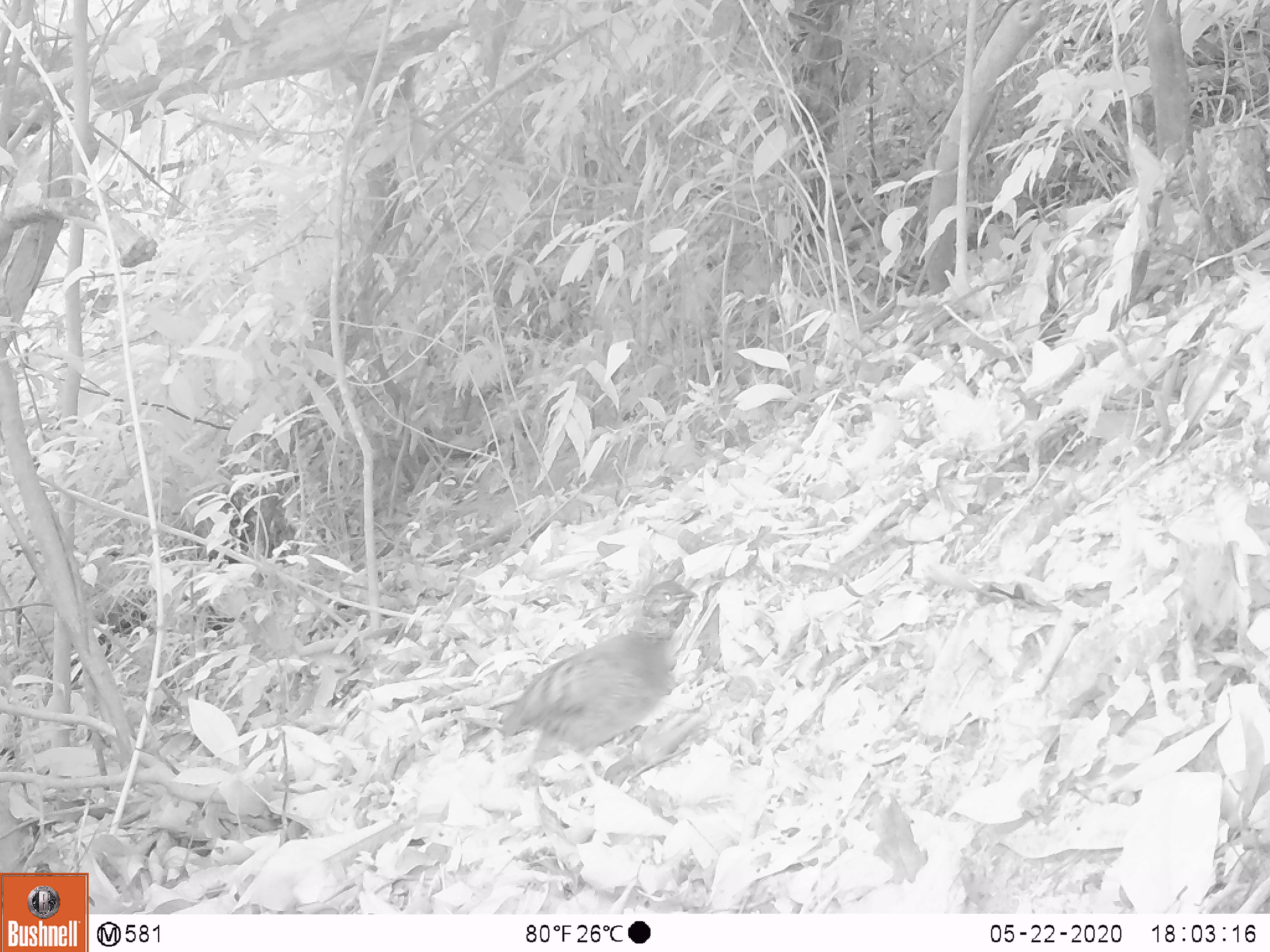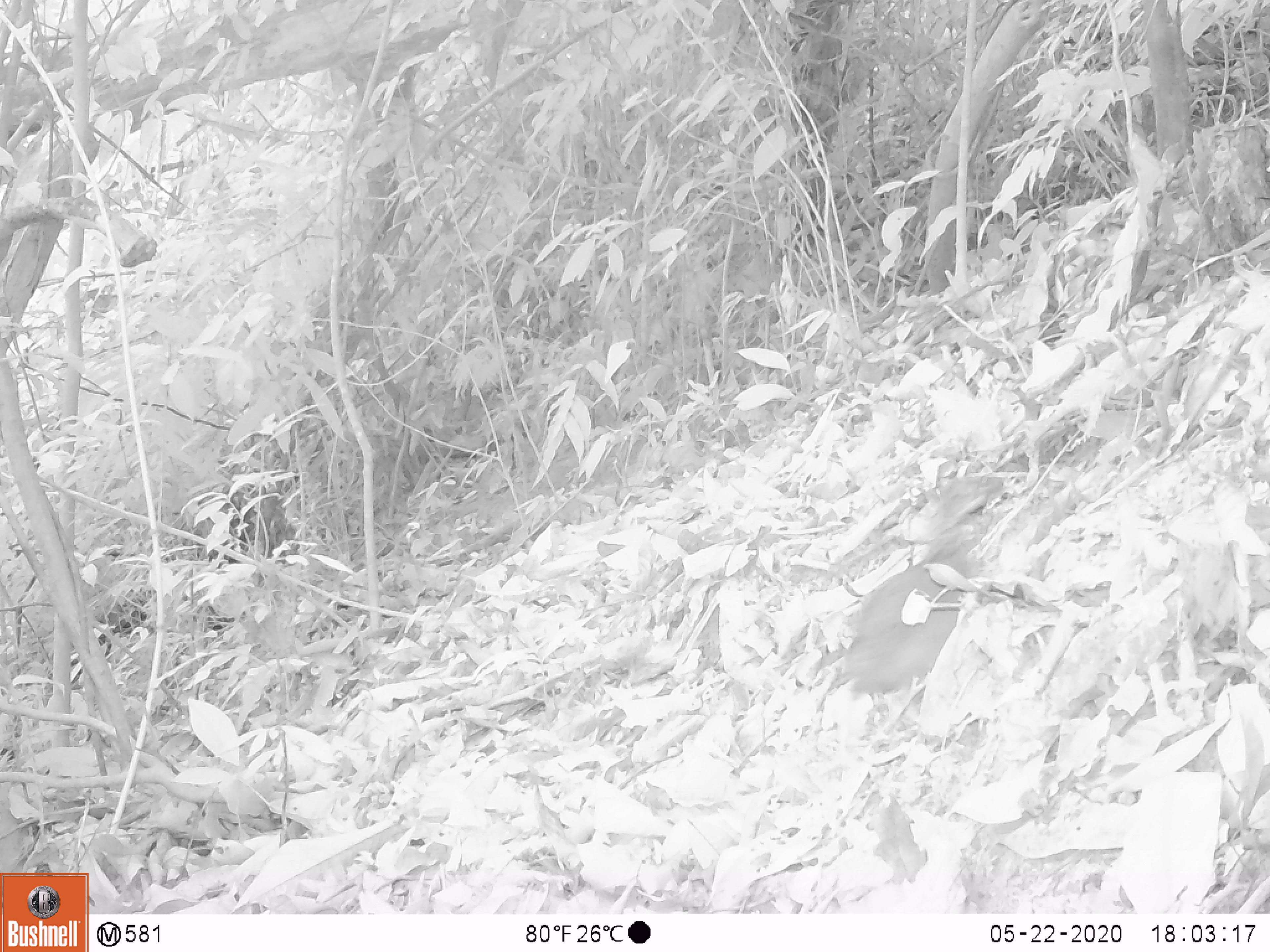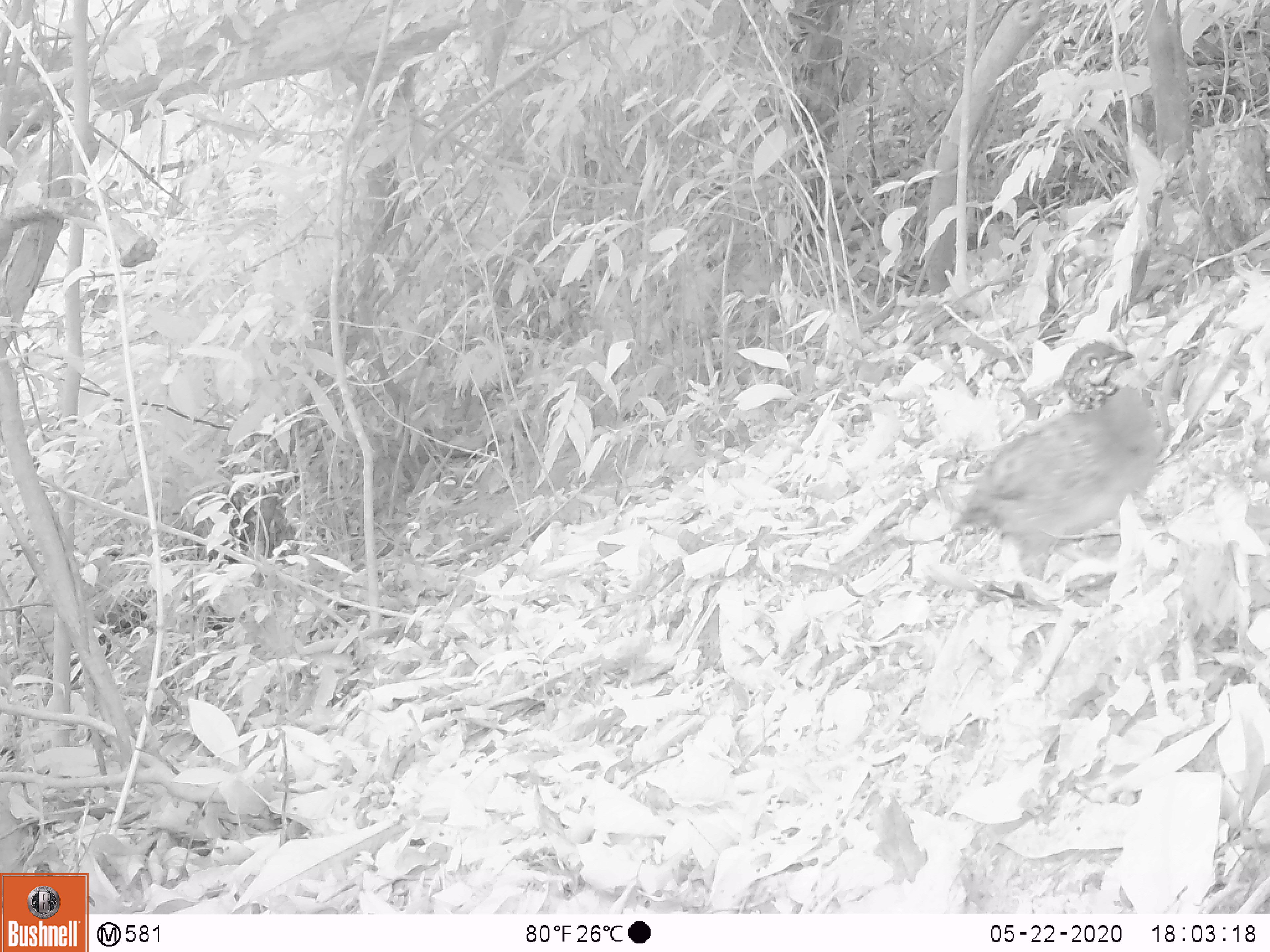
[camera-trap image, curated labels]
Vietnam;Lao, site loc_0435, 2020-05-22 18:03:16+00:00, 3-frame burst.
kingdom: Animalia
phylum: Chordata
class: Aves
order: Galliformes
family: Phasianidae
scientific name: Phasianidae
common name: partridge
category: unidentified partridge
Unidentified partridge (partridge) (Phasianidae). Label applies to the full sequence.